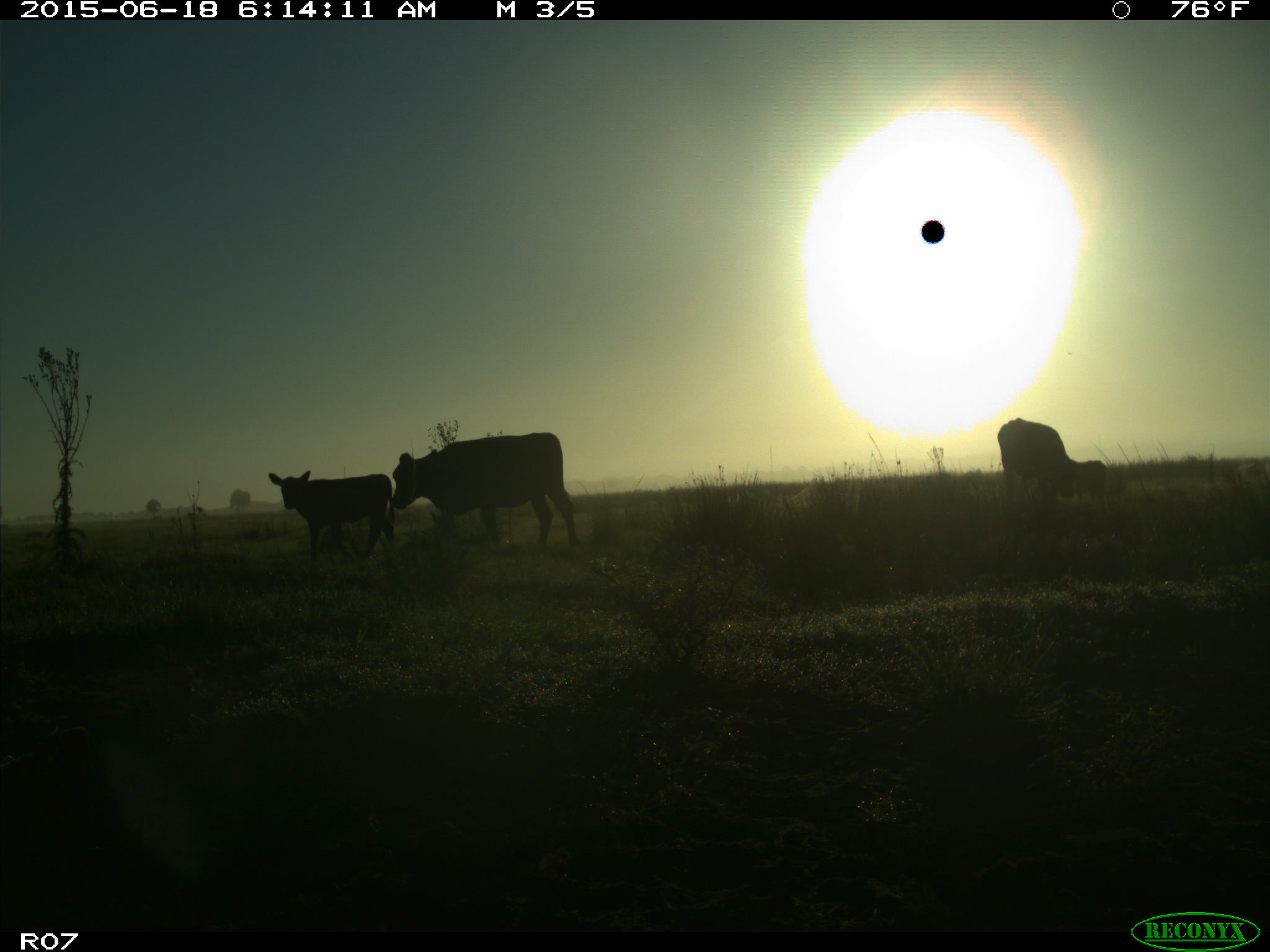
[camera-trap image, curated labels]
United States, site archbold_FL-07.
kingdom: Animalia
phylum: Chordata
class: Mammalia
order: Artiodactyla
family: Bovidae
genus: Bos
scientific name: Bos taurus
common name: domestic cow